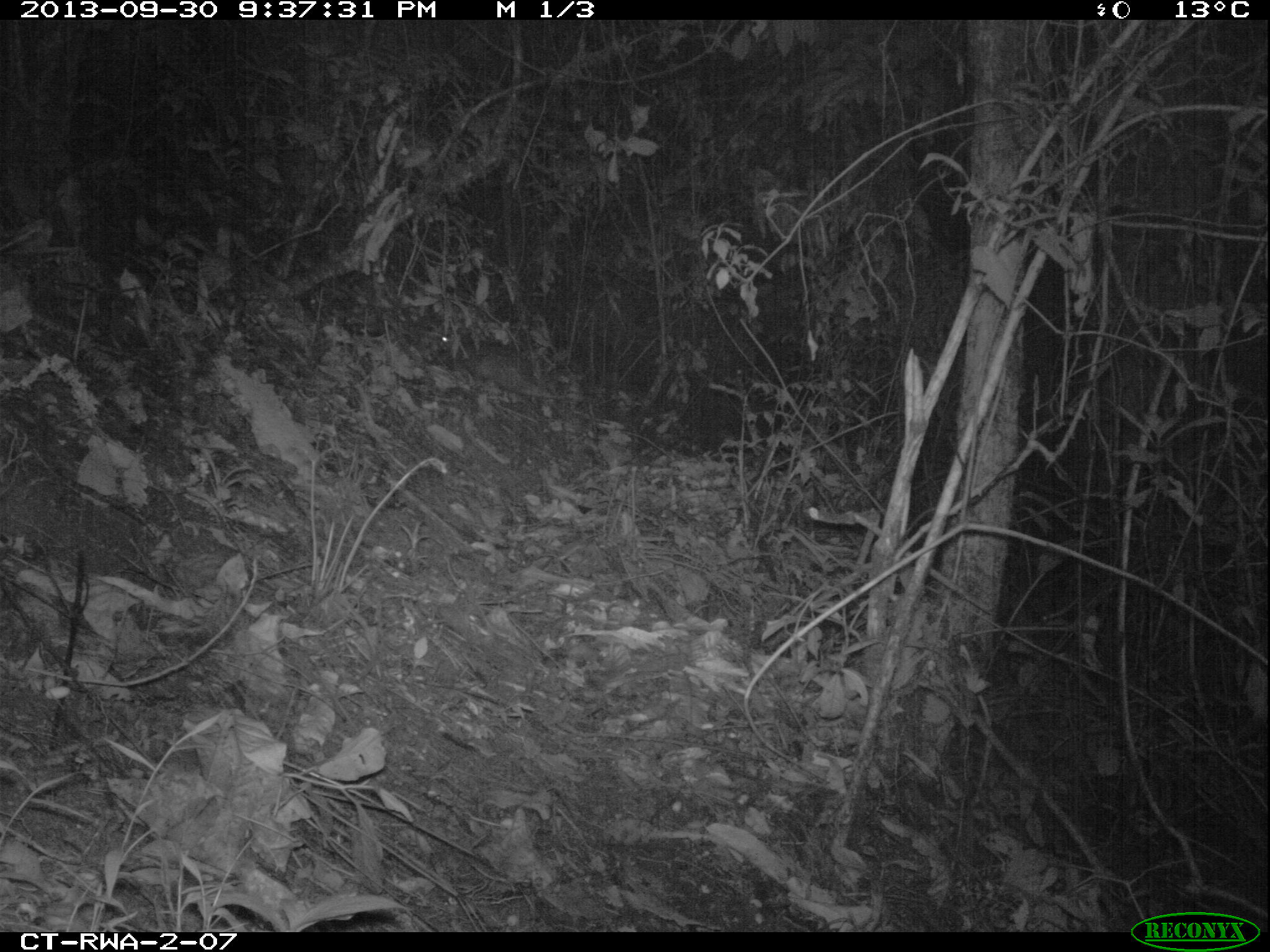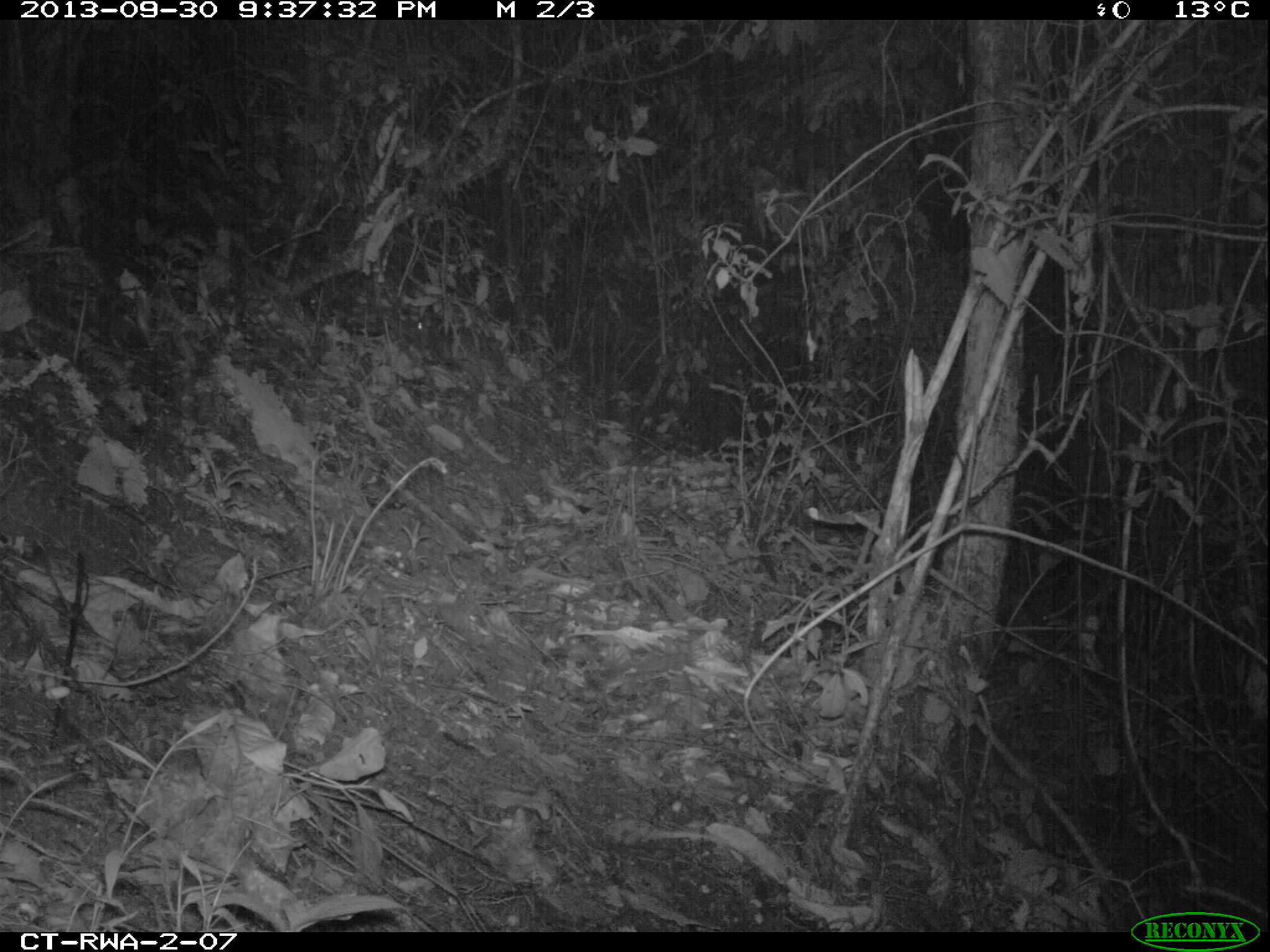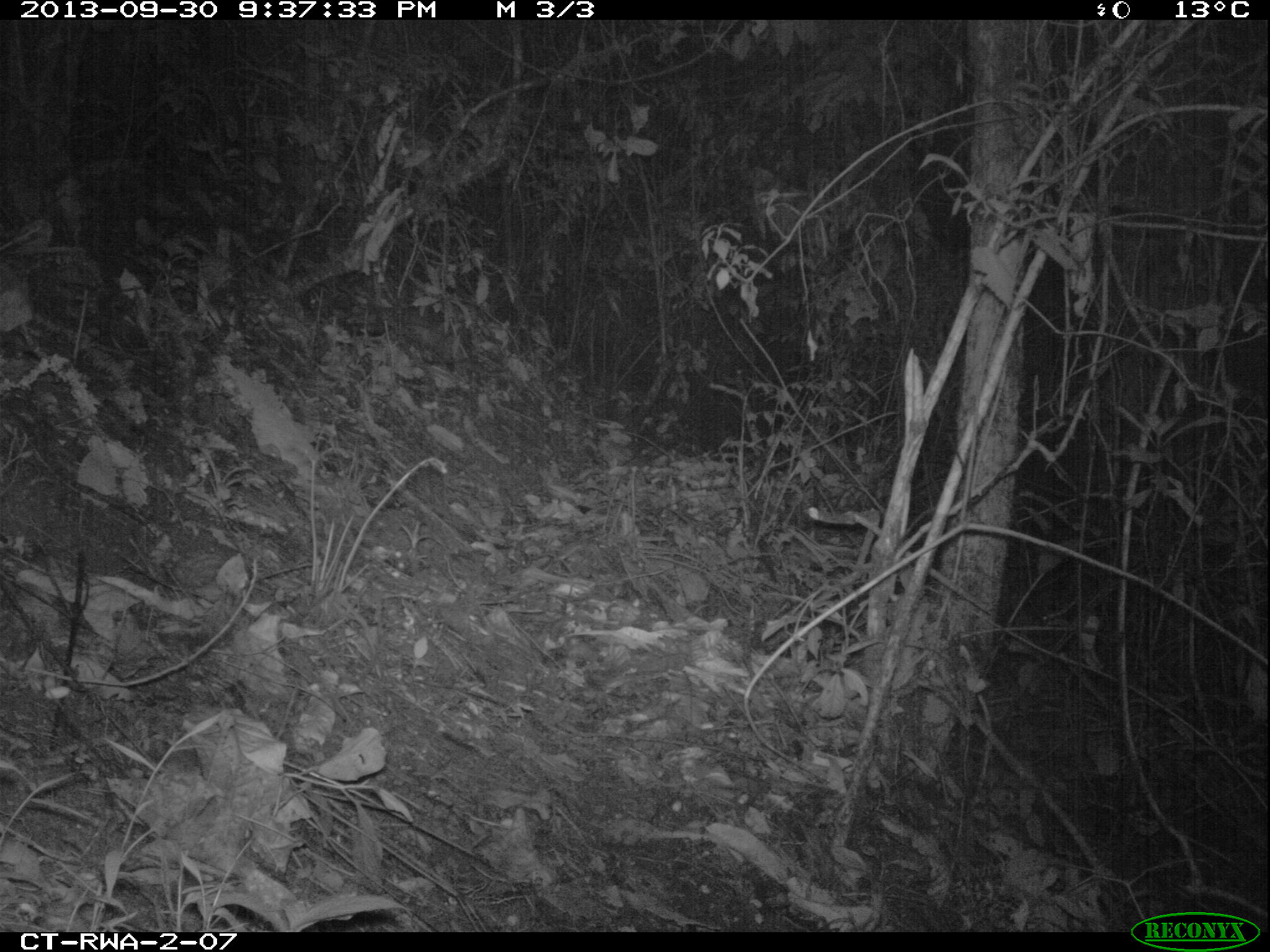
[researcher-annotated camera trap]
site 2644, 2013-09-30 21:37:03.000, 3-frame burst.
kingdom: Animalia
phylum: Chordata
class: Mammalia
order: Rodentia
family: Nesomyidae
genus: Cricetomys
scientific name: Cricetomys gambianus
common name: african giant pouched rat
Cricetomys gambianus (african giant pouched rat), count 1.